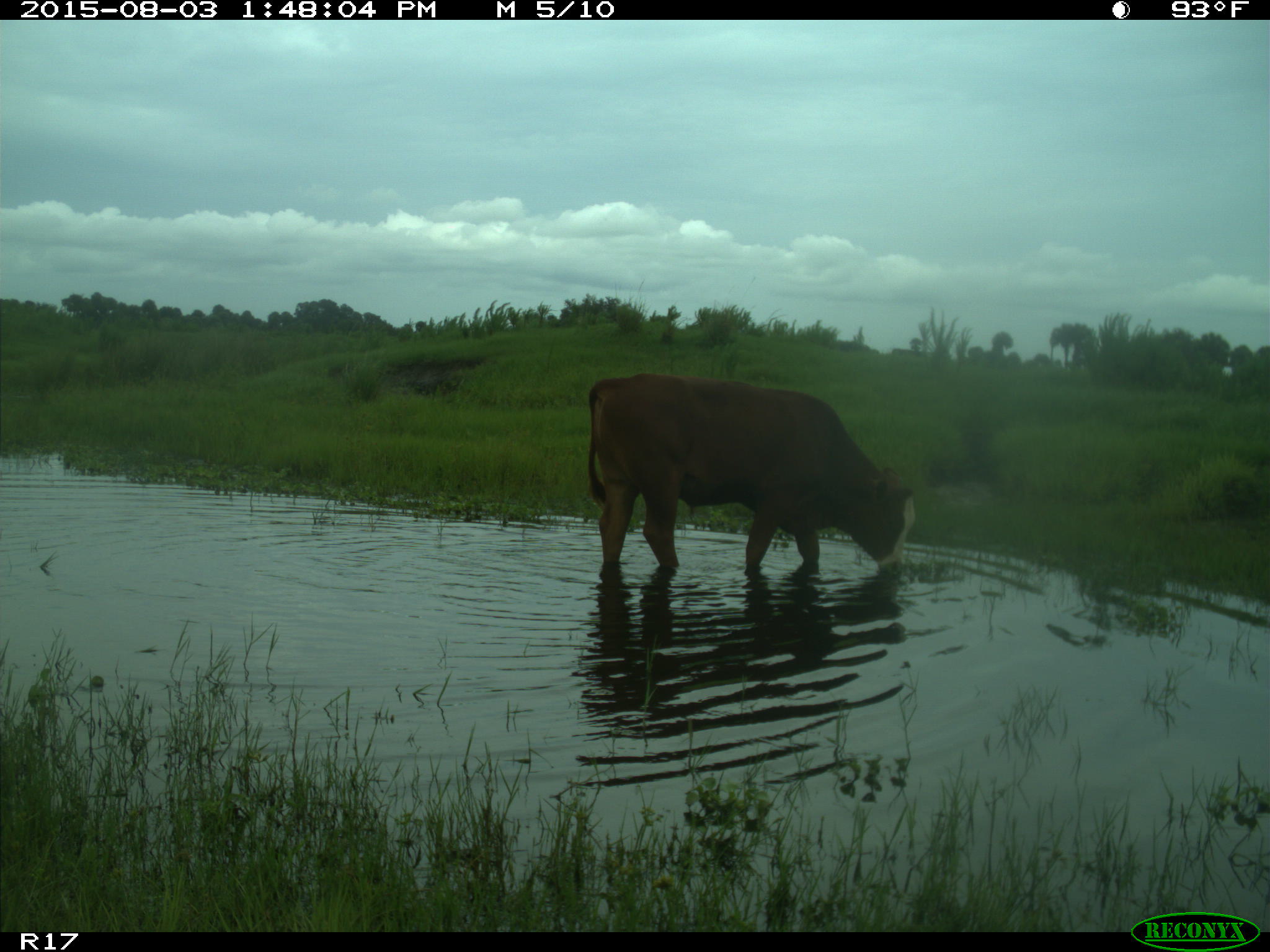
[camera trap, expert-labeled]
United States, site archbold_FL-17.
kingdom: Animalia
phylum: Chordata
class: Mammalia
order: Artiodactyla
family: Bovidae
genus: Bos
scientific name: Bos taurus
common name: domestic cow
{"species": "Bos taurus (domestic cow)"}